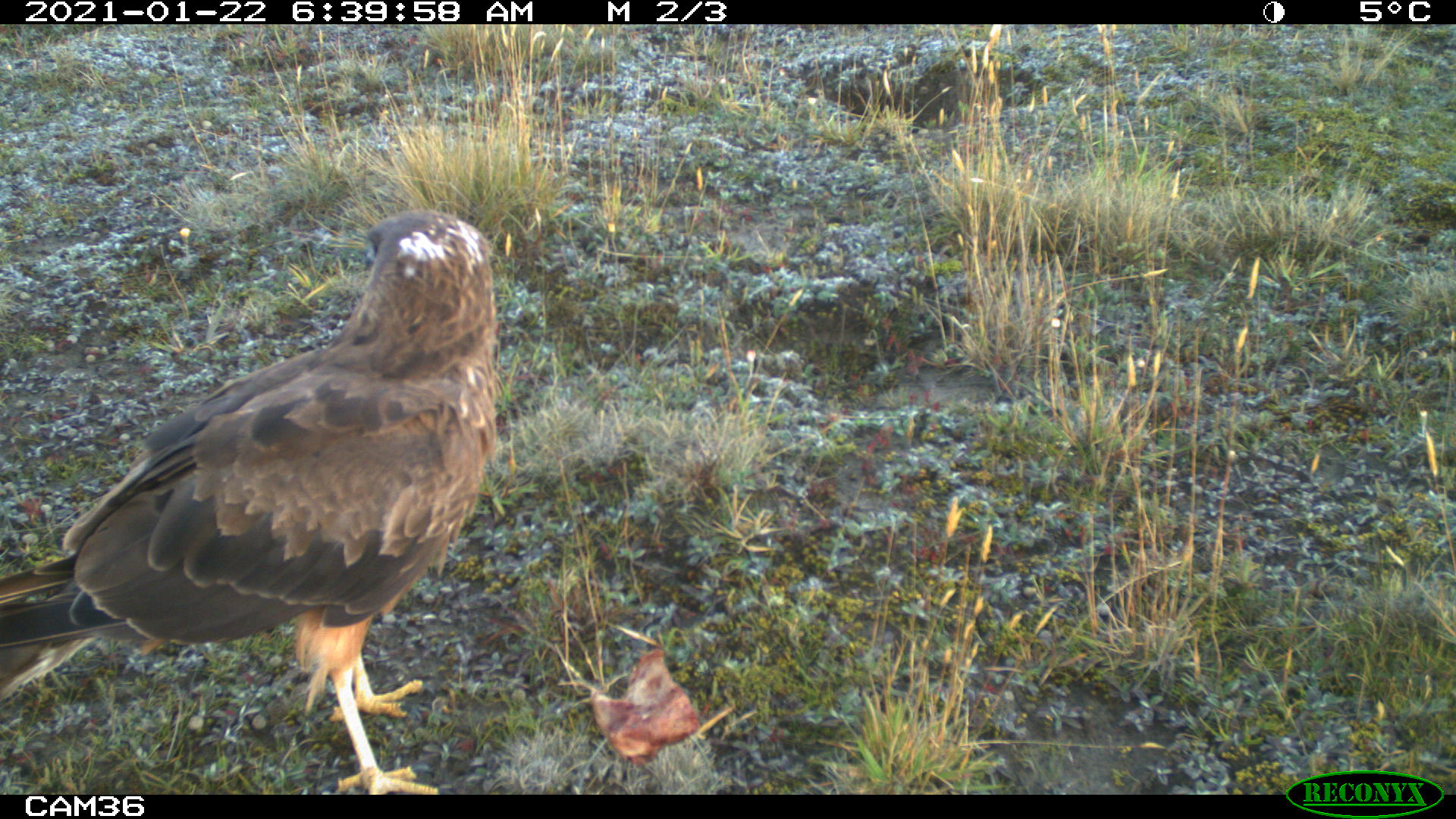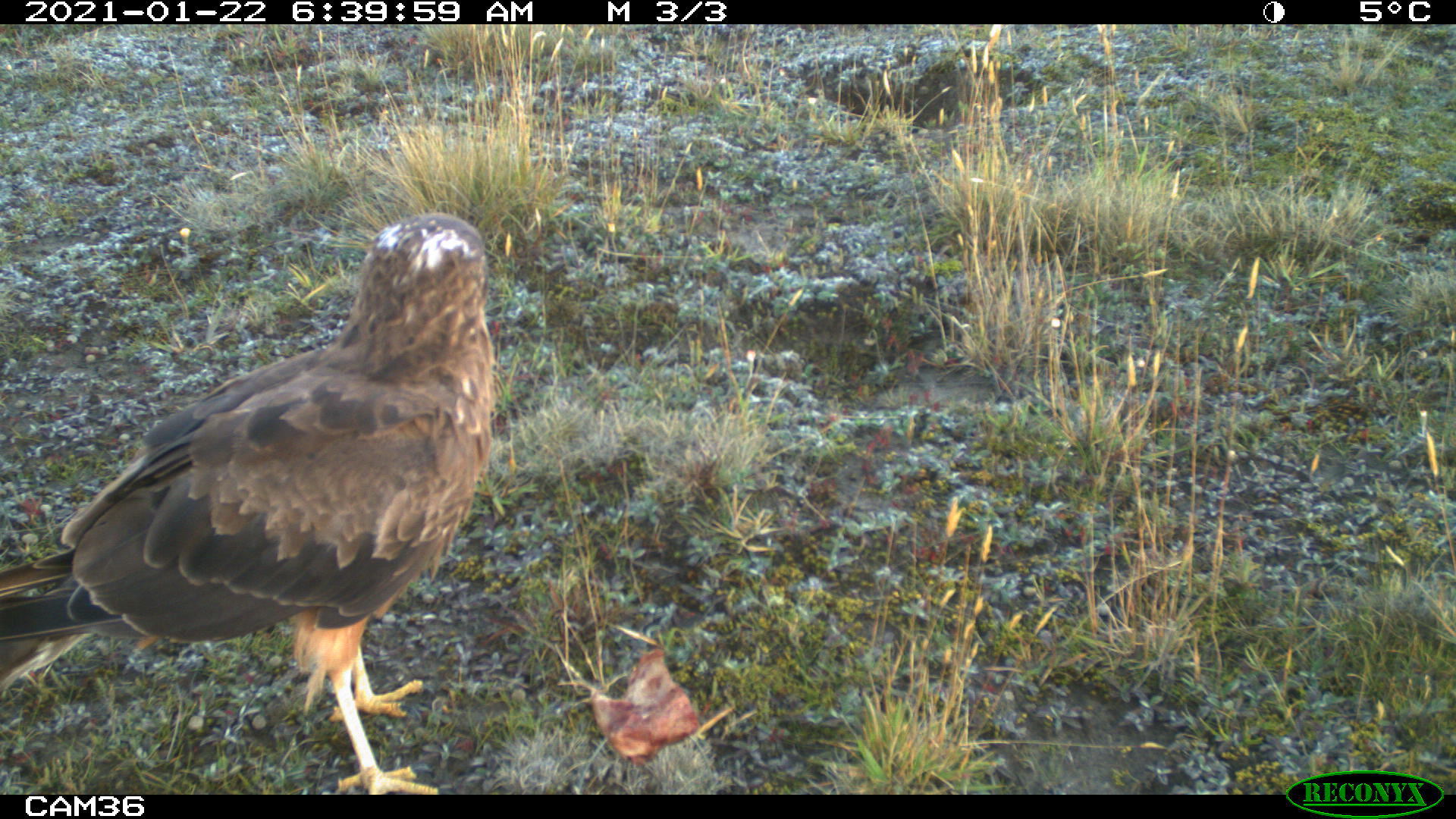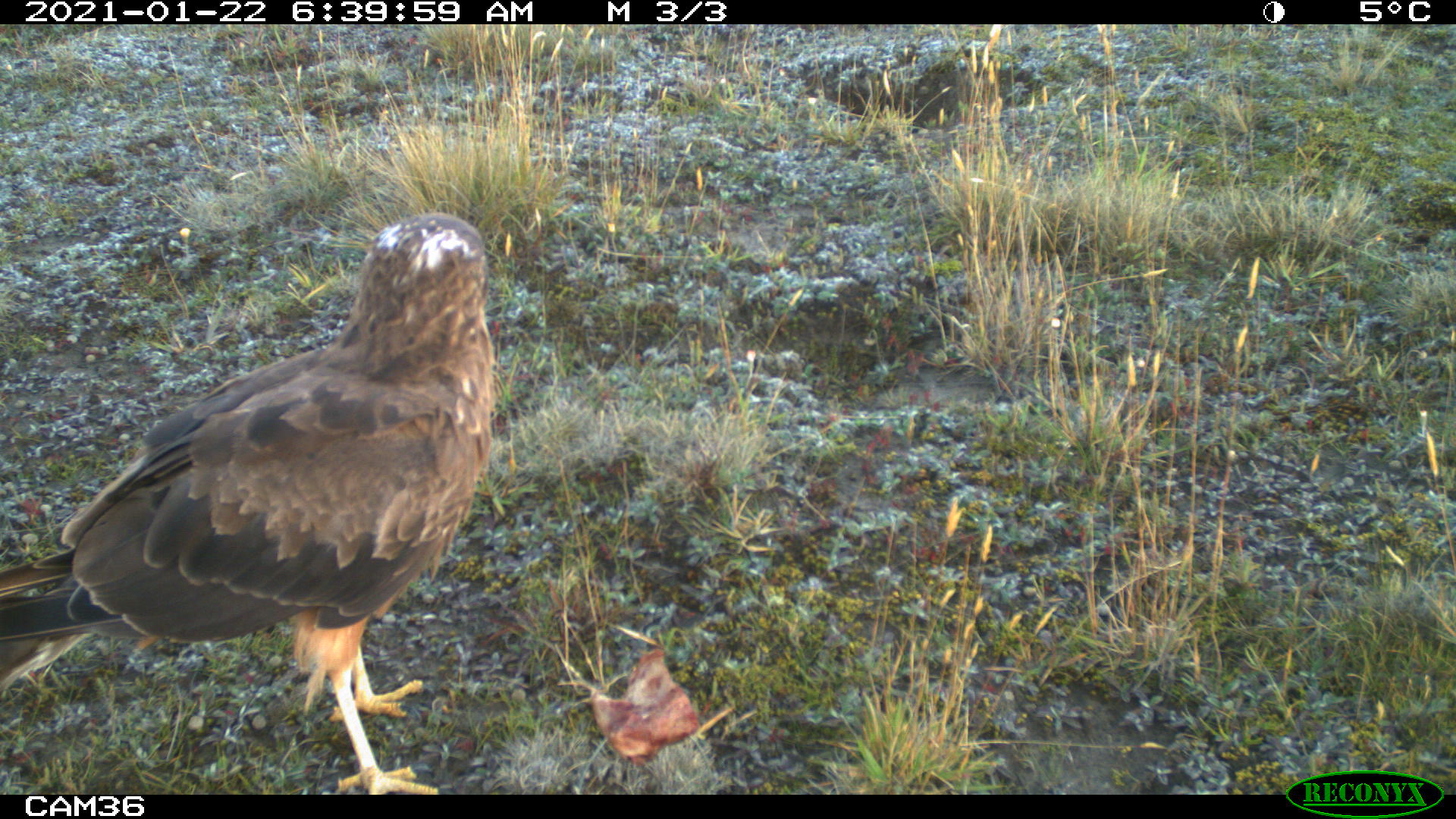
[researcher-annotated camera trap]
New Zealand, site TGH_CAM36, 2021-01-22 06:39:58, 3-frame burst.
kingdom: Animalia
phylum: Chordata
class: Aves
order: Accipitriformes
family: Accipitridae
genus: Circus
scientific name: Circus approximans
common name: swamp harrier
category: harrier